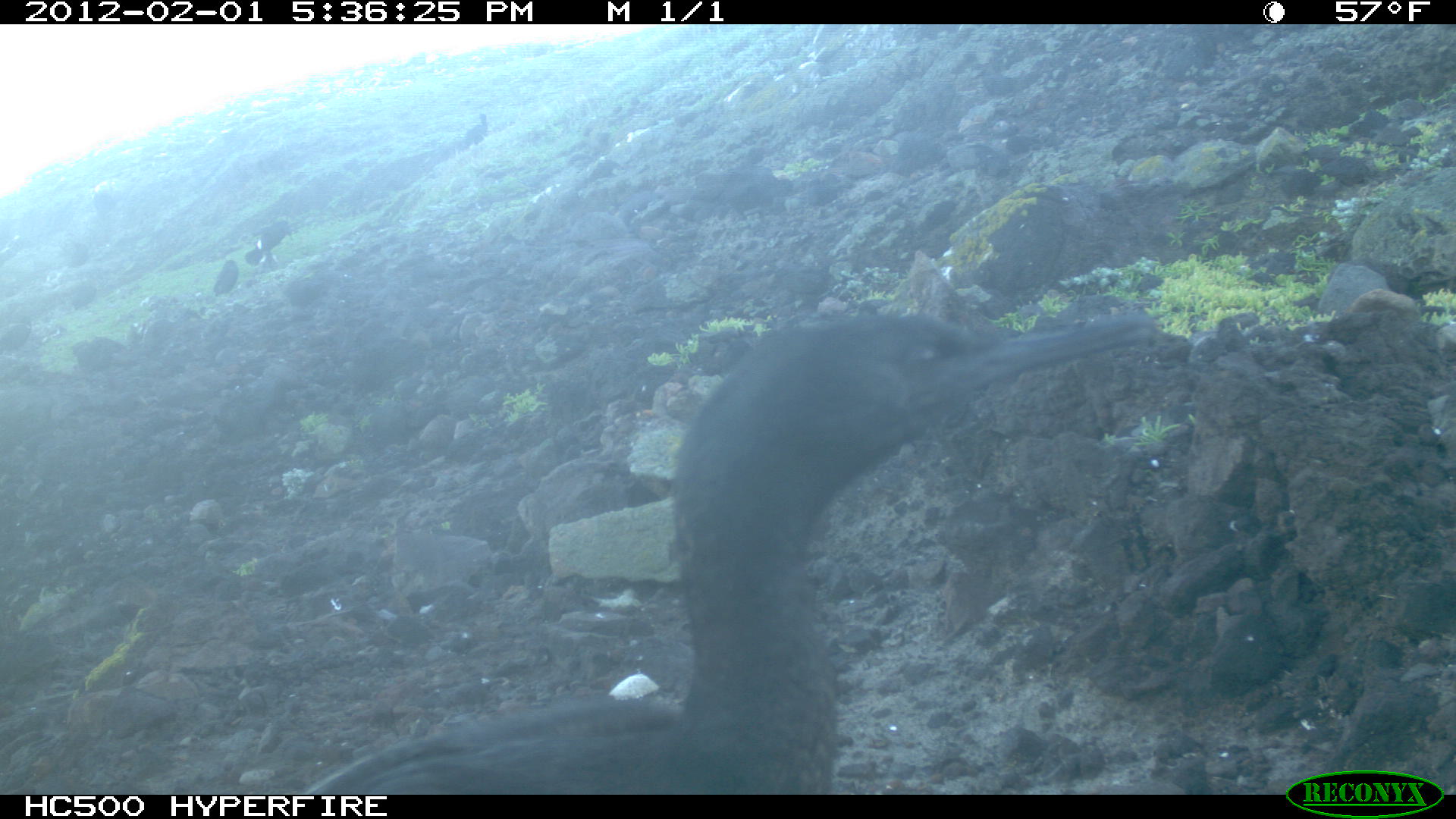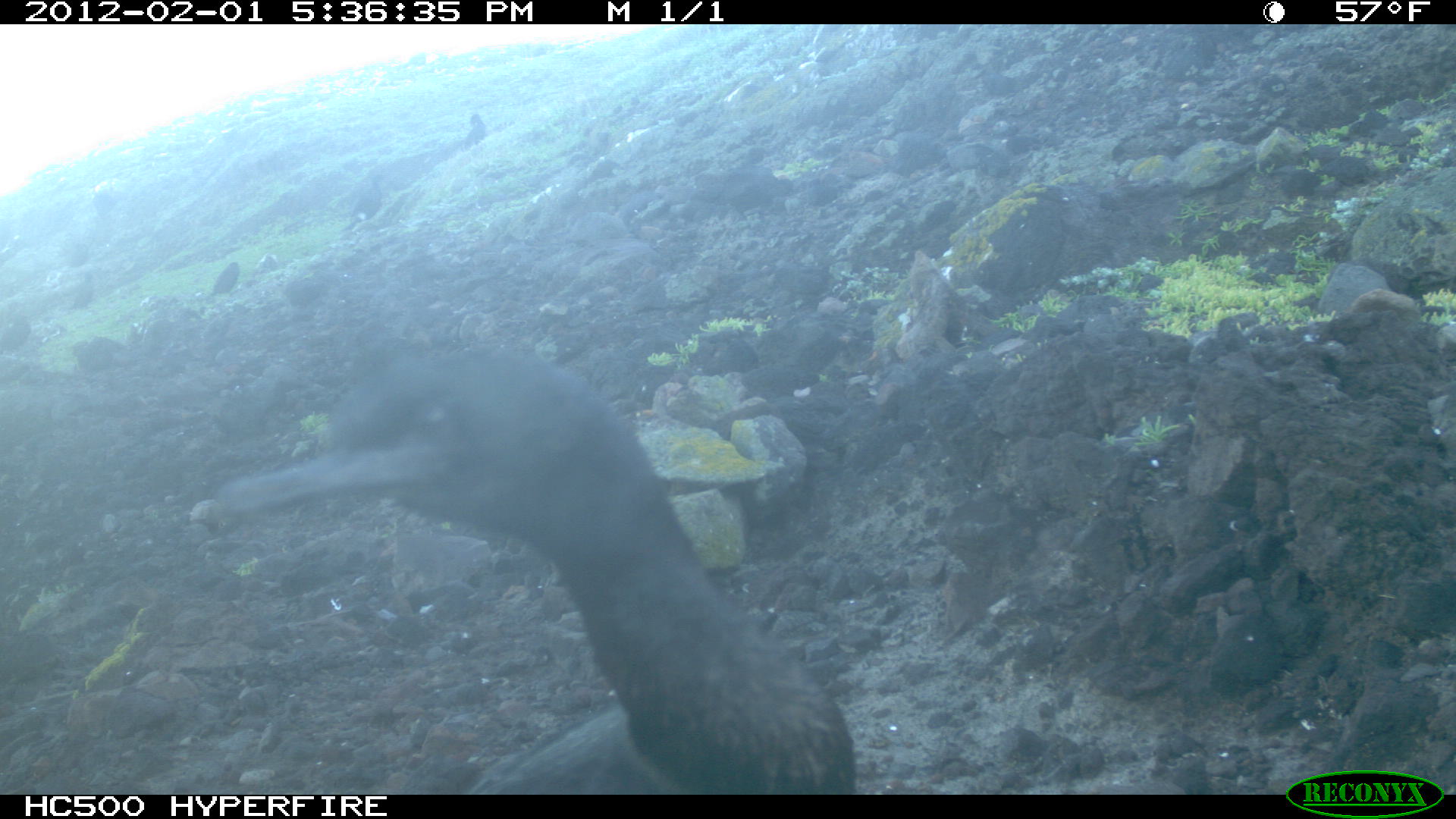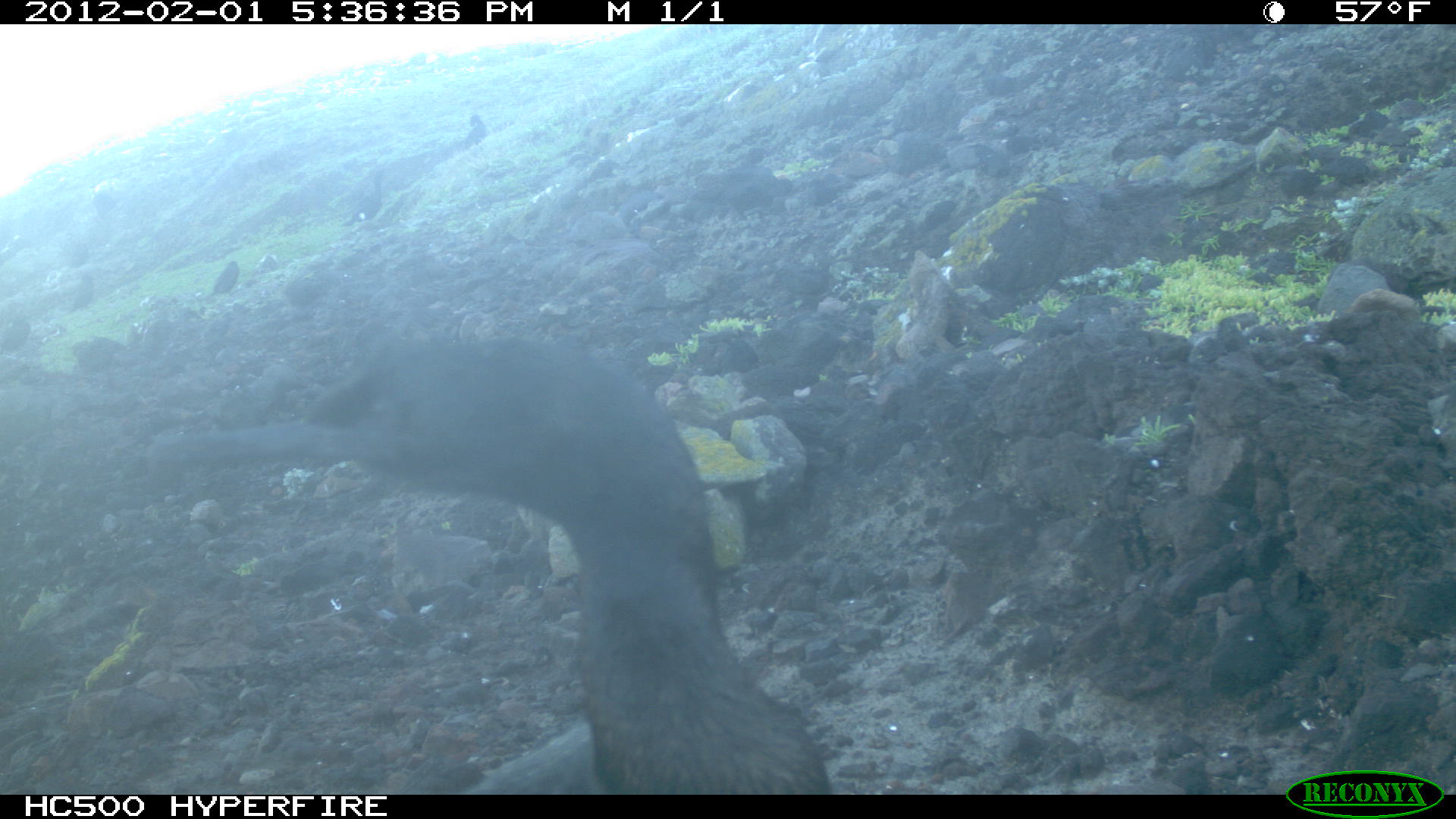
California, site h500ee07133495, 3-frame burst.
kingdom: Animalia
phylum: Chordata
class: Aves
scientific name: Aves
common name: bird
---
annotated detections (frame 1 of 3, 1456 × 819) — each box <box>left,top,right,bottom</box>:
bird: <box>301,301,1165,789</box>; <box>245,219,294,265</box>; <box>0,322,31,354</box>; <box>212,260,239,296</box>; <box>463,113,488,149</box>; <box>71,287,96,307</box>; <box>71,245,88,265</box>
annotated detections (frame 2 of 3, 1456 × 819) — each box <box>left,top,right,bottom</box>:
bird: <box>188,344,854,786</box>; <box>340,174,389,234</box>; <box>211,261,239,293</box>; <box>463,114,485,146</box>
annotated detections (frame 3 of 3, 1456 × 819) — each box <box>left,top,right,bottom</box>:
bird: <box>146,330,833,795</box>; <box>342,169,389,226</box>; <box>0,318,30,354</box>; <box>210,260,239,296</box>; <box>70,274,96,312</box>